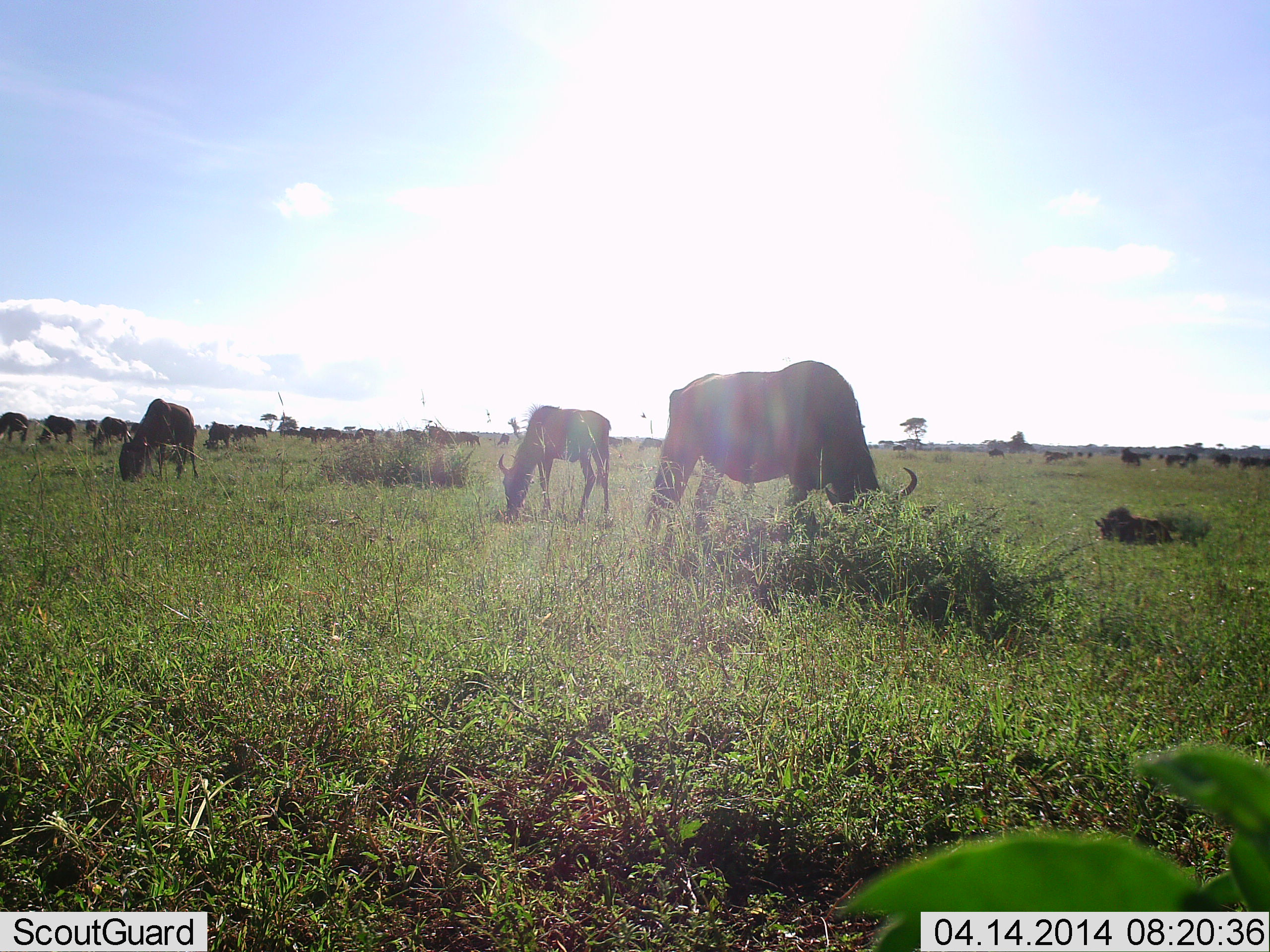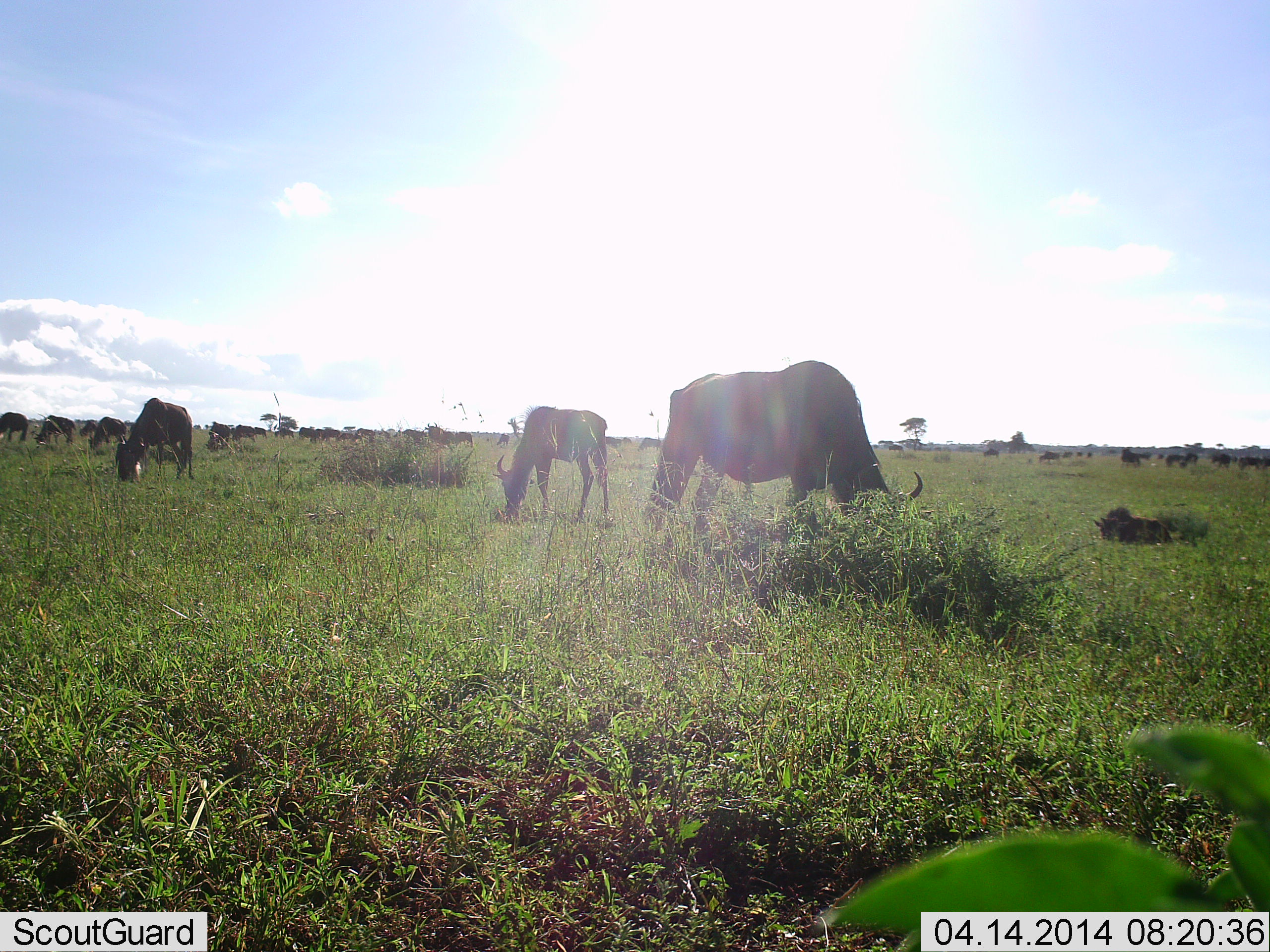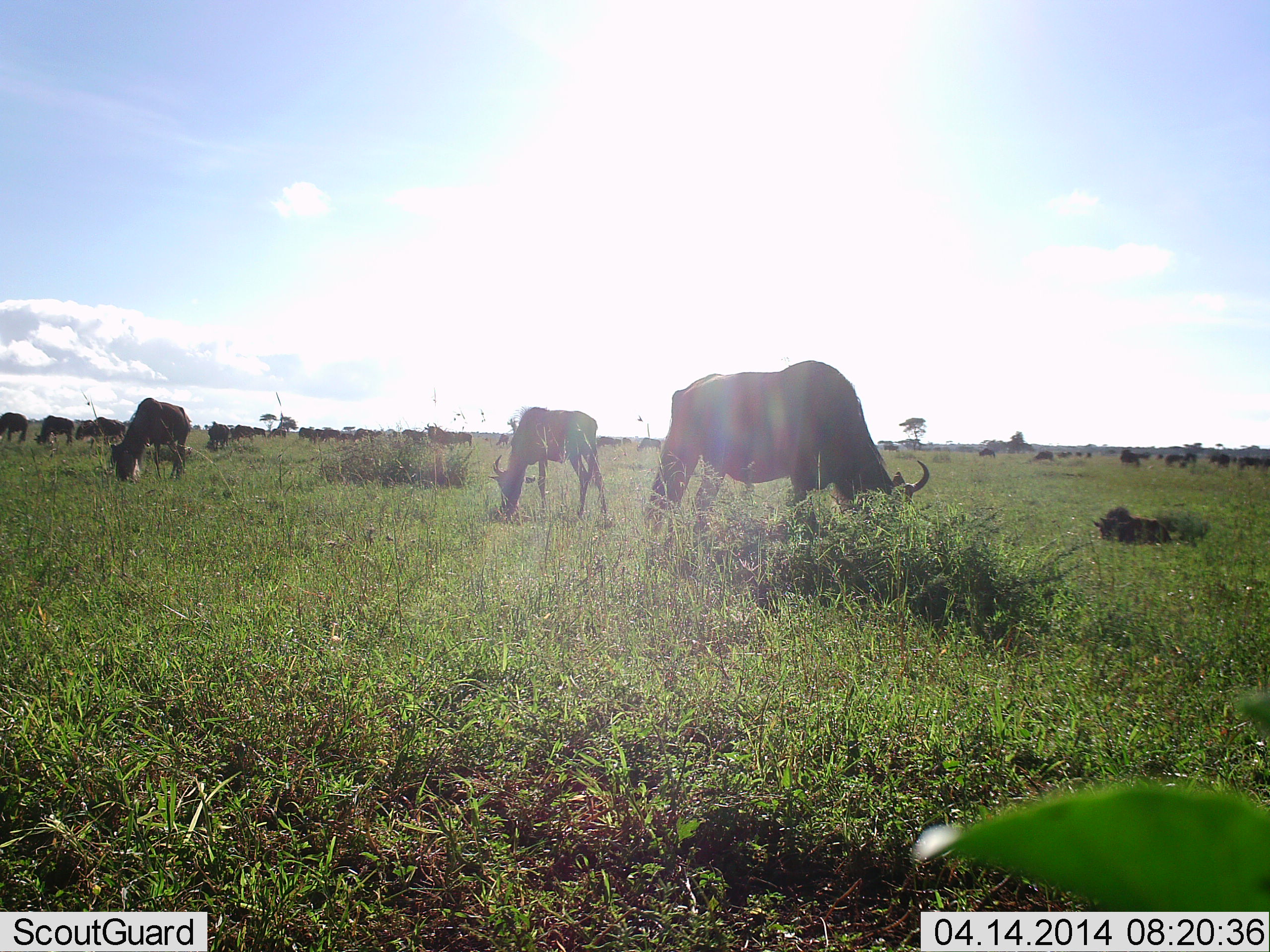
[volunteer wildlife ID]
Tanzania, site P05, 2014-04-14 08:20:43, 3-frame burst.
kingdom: Animalia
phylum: Chordata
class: Mammalia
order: Artiodactyla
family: Bovidae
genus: Connochaetes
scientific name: Connochaetes taurinus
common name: blue wildebeest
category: wildebeest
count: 11-50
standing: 55%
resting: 27%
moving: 9%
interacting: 9%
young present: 45%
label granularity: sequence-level